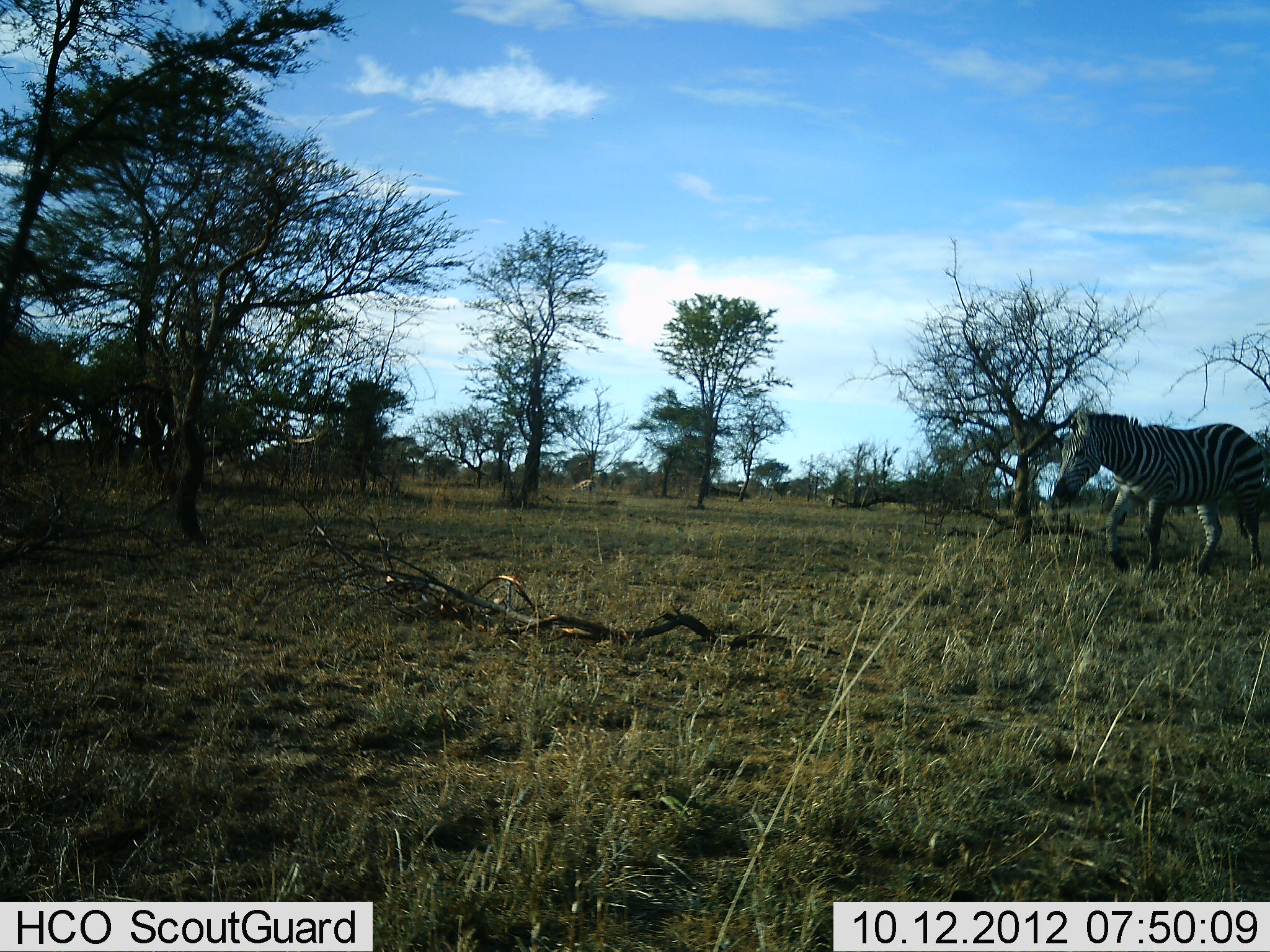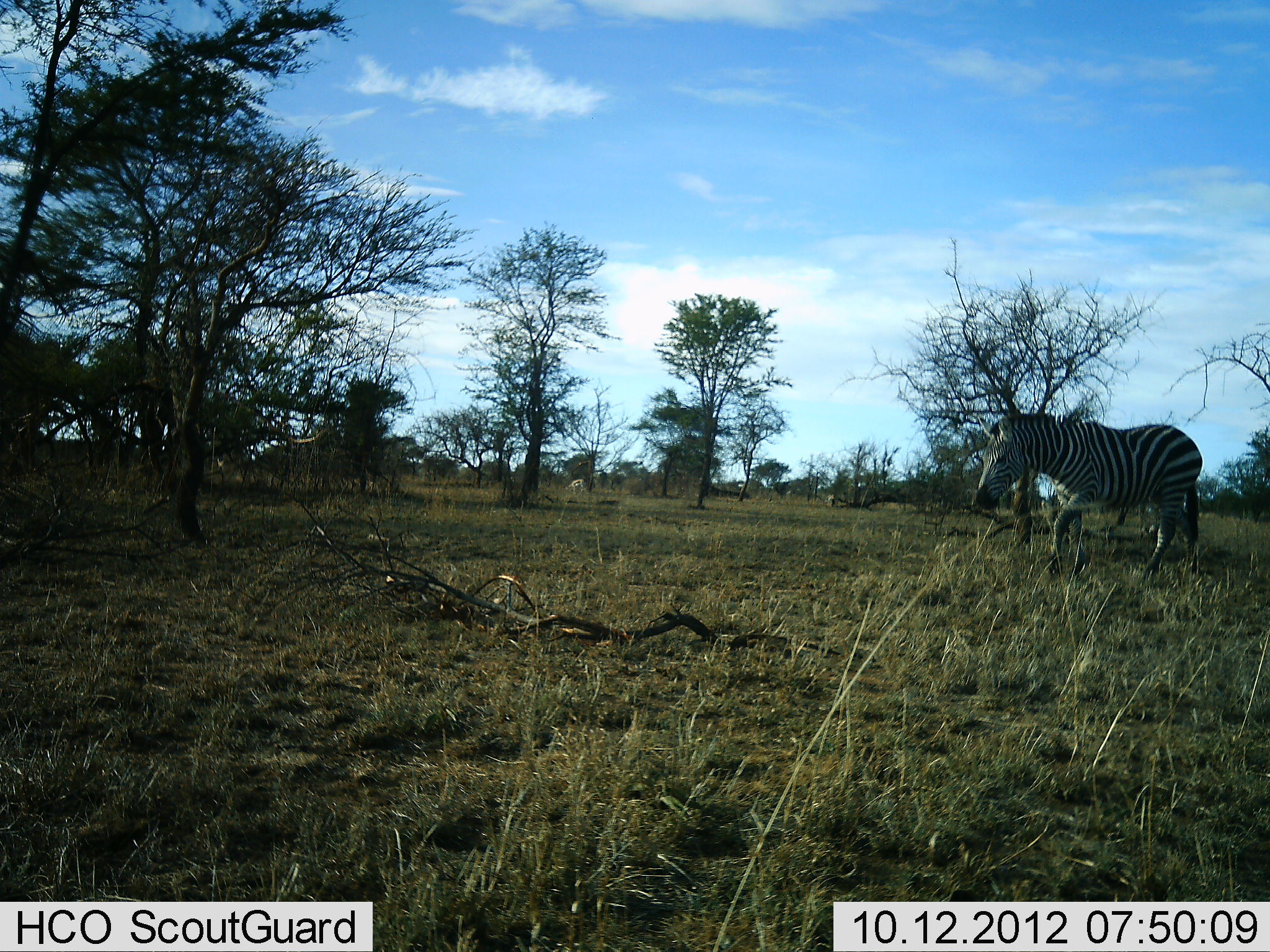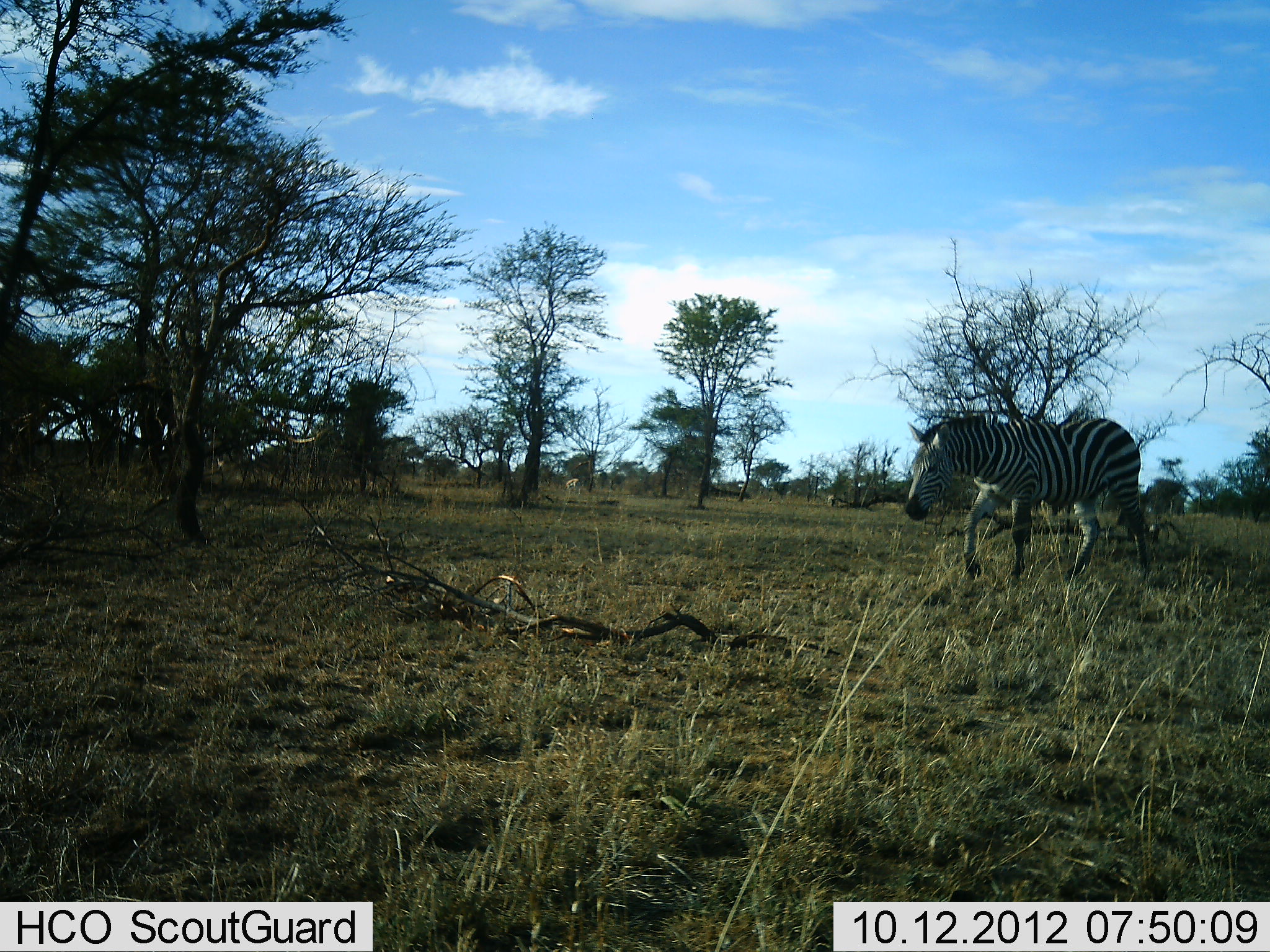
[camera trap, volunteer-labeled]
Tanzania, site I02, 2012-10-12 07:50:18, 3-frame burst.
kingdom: Animalia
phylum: Chordata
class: Mammalia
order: Perissodactyla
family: Equidae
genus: Equus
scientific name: Equus quagga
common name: plains zebra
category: zebra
Zebra (plains zebra) (Equus quagga), count 1. Behavior (volunteer vote fractions): standing 20%, resting 0%, moving 90%, interacting 0%. Young present (vote fraction): 0%. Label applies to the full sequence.